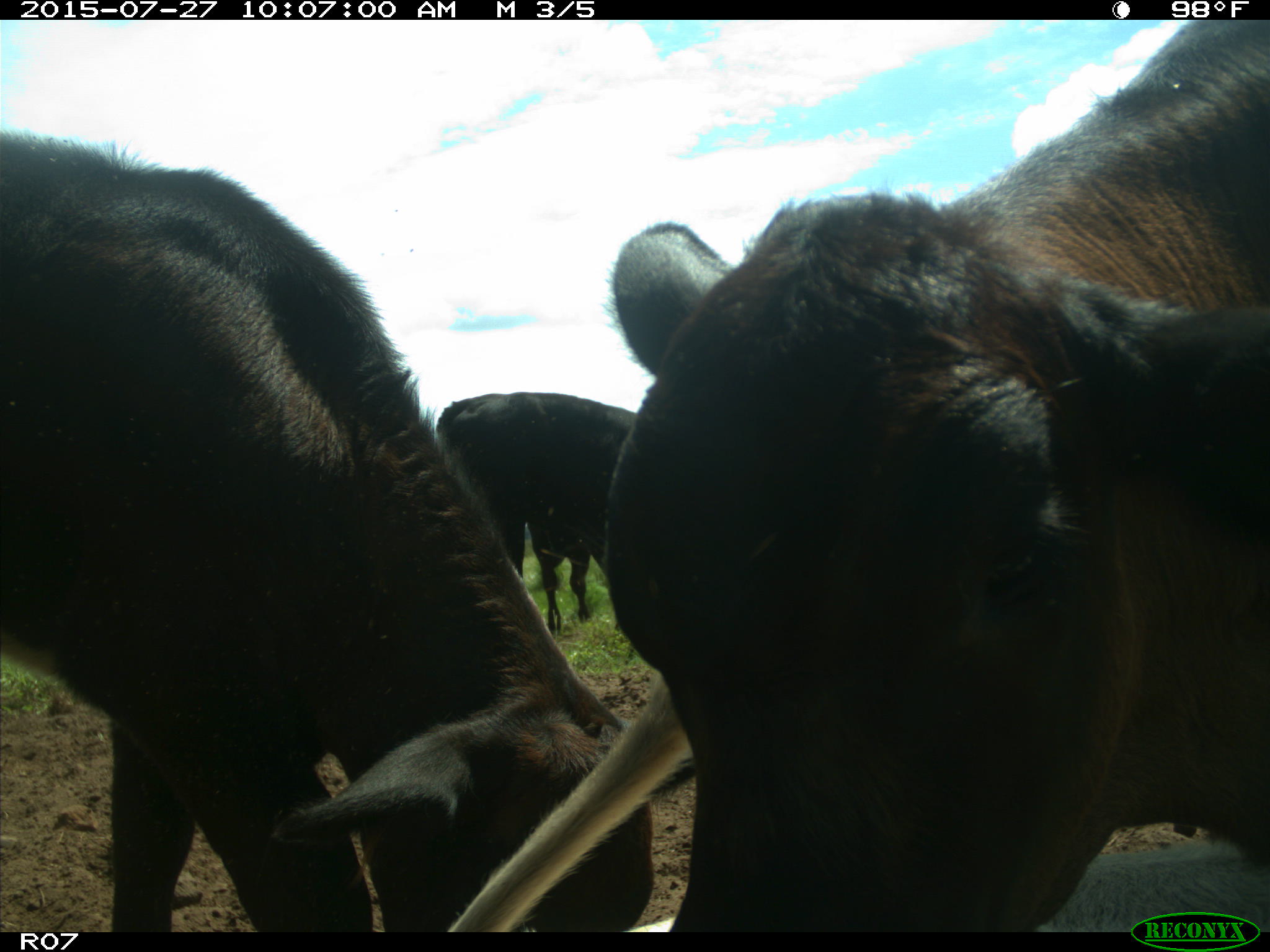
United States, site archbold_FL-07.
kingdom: Animalia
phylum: Chordata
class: Mammalia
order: Artiodactyla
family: Bovidae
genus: Bos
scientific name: Bos taurus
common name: domestic cow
Bos taurus (domestic cow).